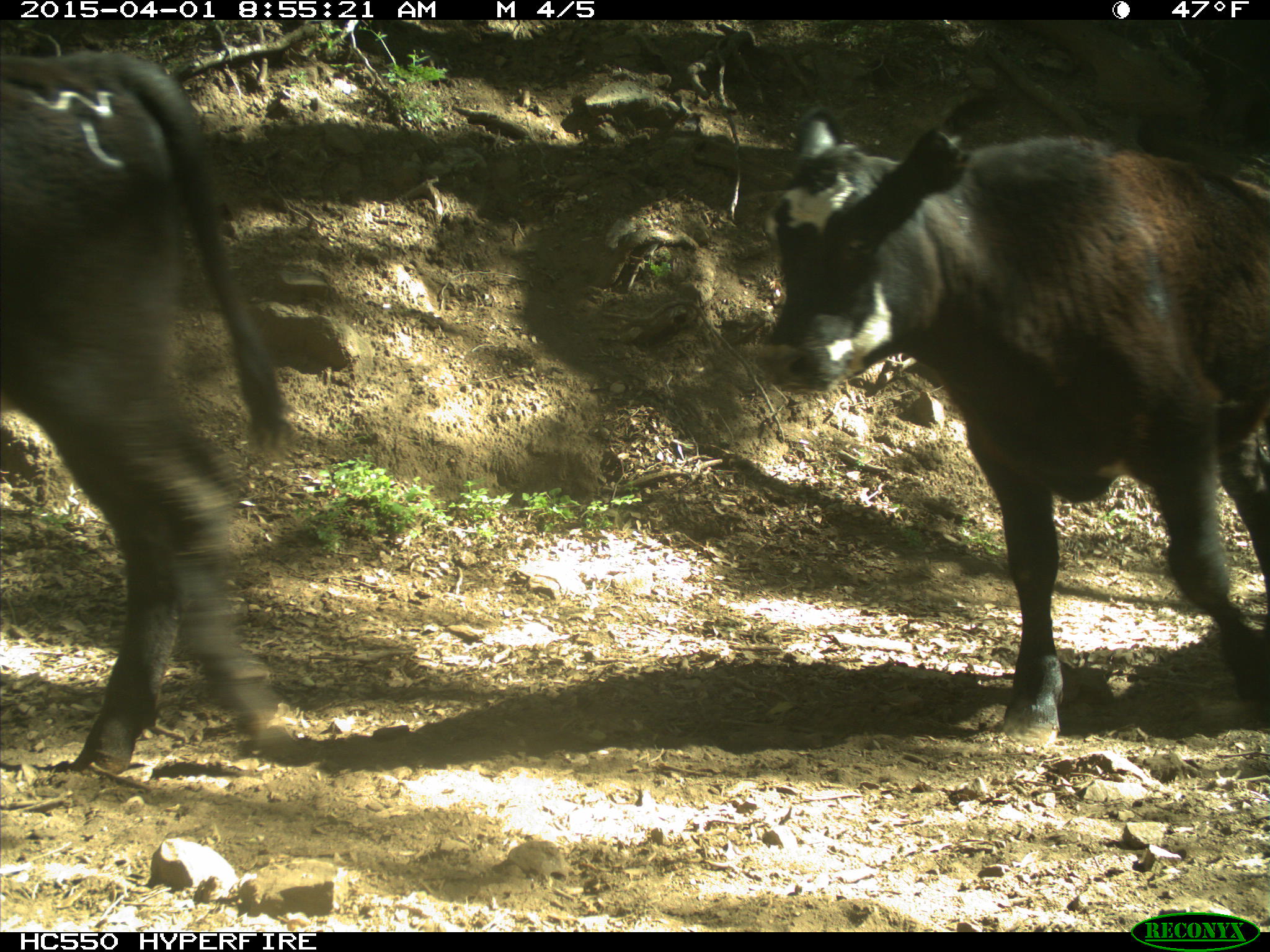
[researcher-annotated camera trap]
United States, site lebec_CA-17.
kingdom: Animalia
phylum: Chordata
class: Mammalia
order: Artiodactyla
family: Bovidae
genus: Bos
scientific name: Bos taurus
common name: domestic cow